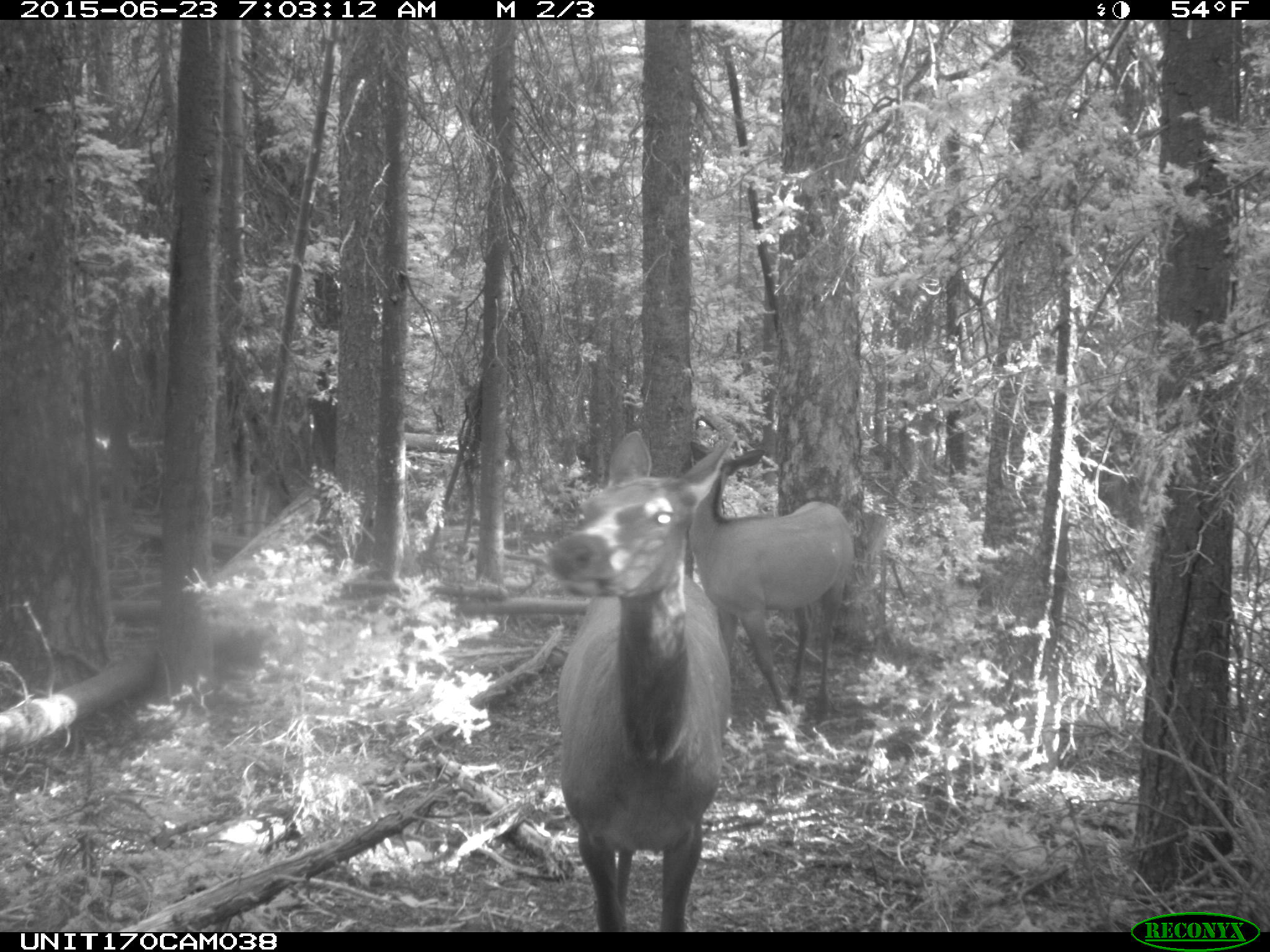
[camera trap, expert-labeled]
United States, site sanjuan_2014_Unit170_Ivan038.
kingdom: Animalia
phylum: Chordata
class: Mammalia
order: Artiodactyla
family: Cervidae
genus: Cervus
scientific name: Cervus elaphus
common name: red deer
Cervus elaphus (red deer).